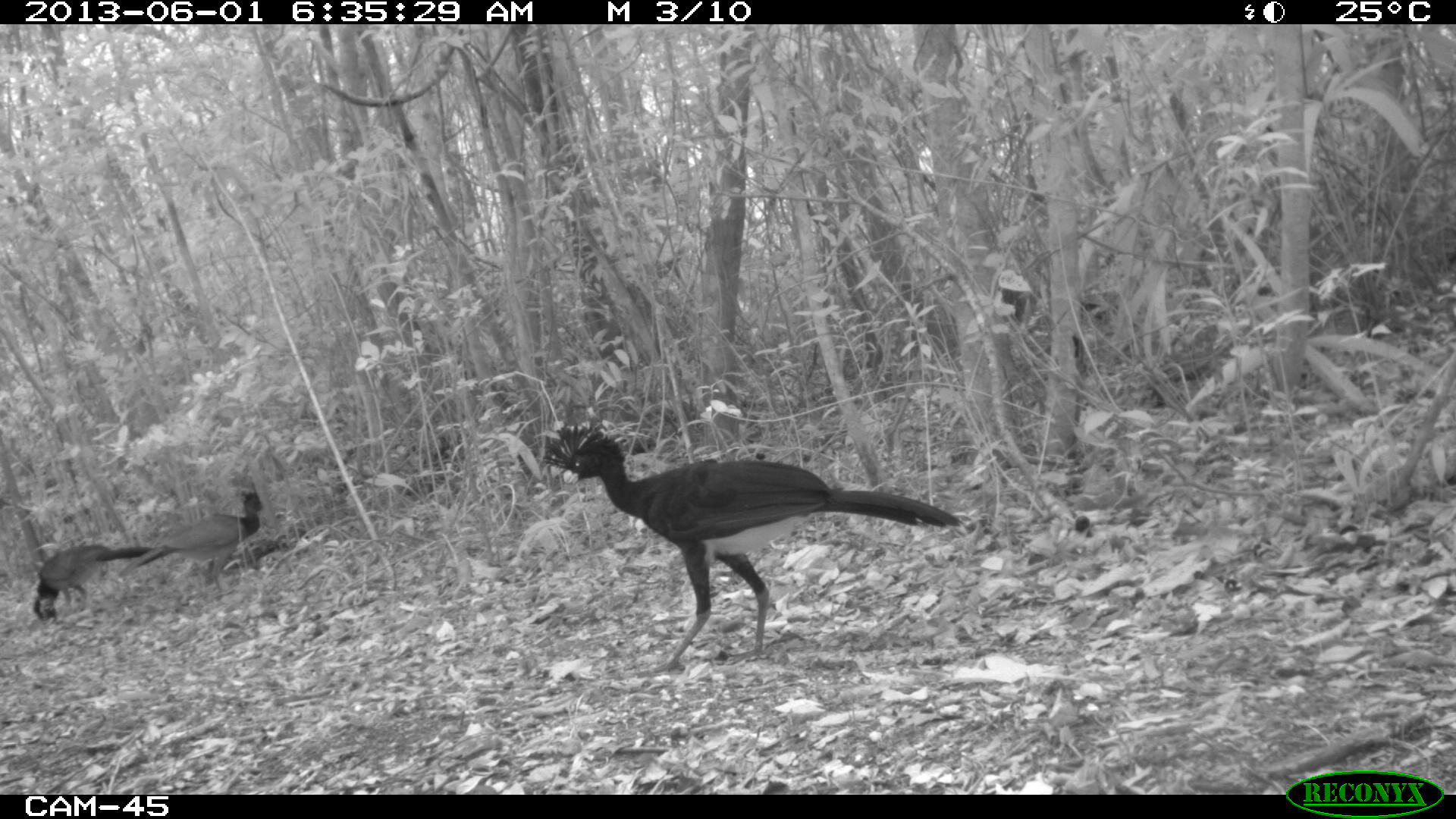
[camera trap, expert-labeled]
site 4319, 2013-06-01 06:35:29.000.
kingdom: Animalia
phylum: Chordata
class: Aves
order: Galliformes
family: Cracidae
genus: Crax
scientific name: Crax rubra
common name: great curassow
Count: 4.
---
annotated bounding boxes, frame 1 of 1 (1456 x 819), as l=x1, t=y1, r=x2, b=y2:
crax rubra: l=542, t=423, r=963, b=667; l=119, t=483, r=263, b=582; l=33, t=544, r=153, b=621